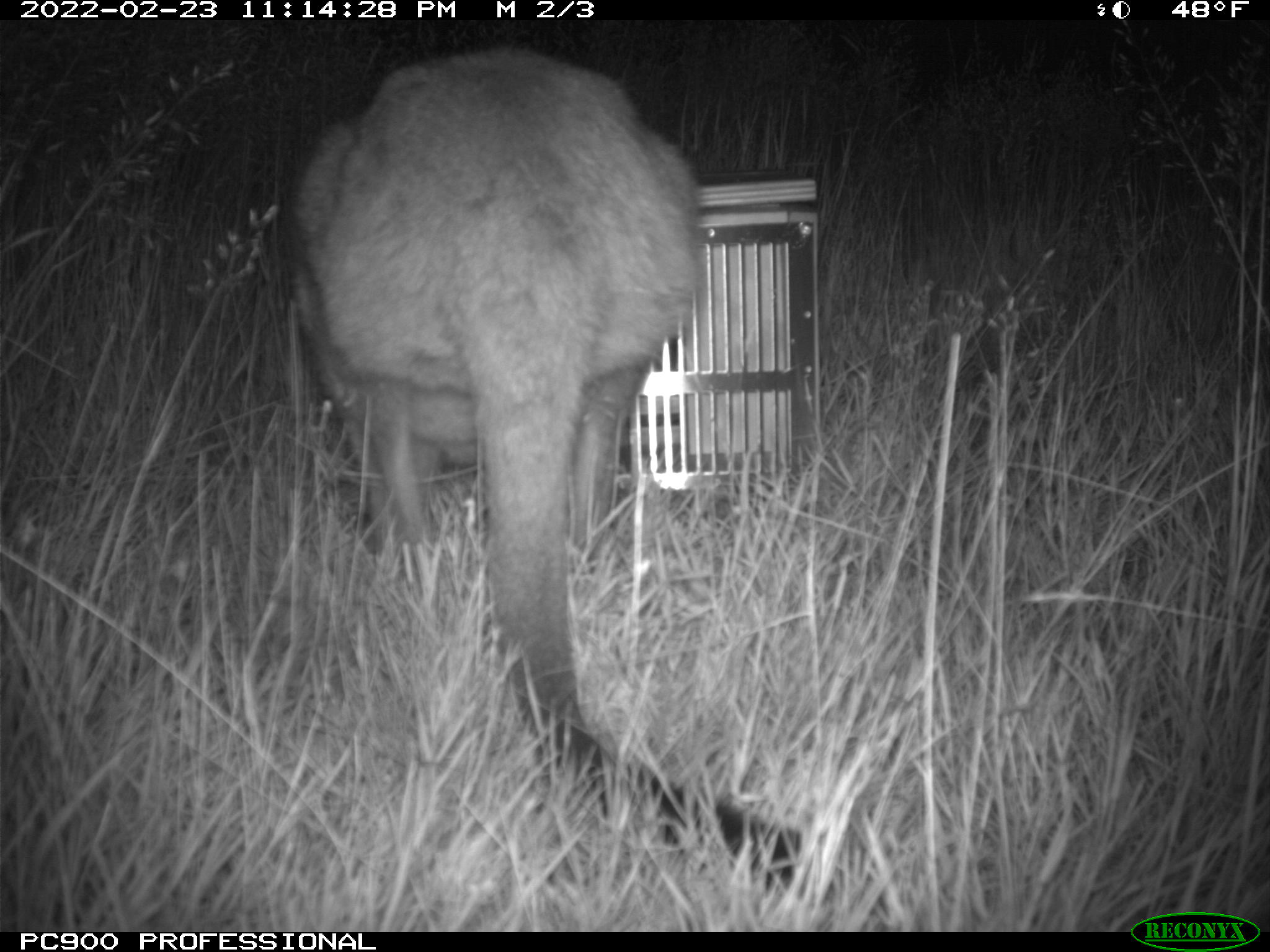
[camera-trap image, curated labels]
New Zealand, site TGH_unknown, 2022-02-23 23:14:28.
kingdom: Animalia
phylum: Chordata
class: Mammalia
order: Diprotodontia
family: Macropodidae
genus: Notamacropus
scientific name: Notamacropus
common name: wallaby